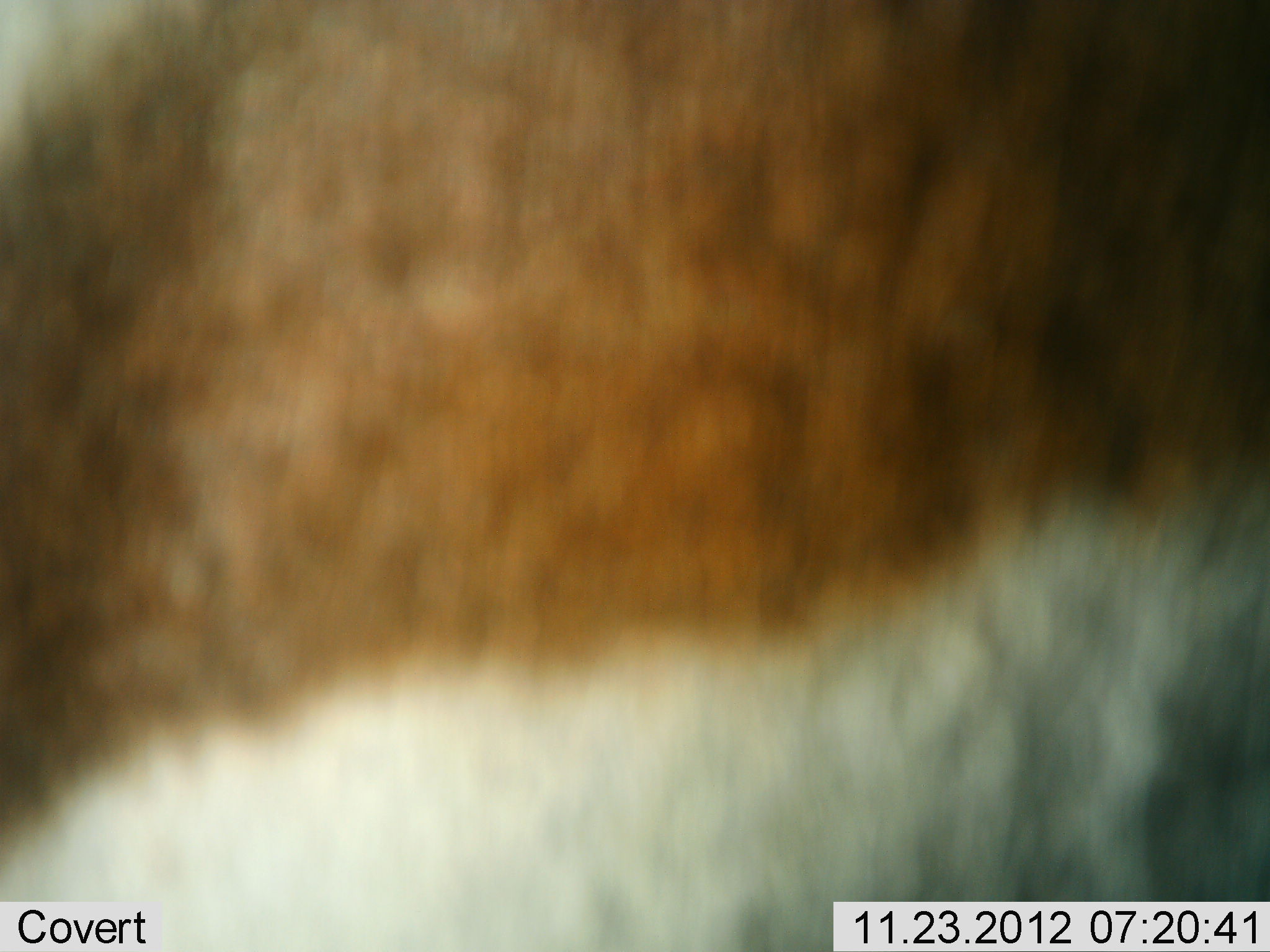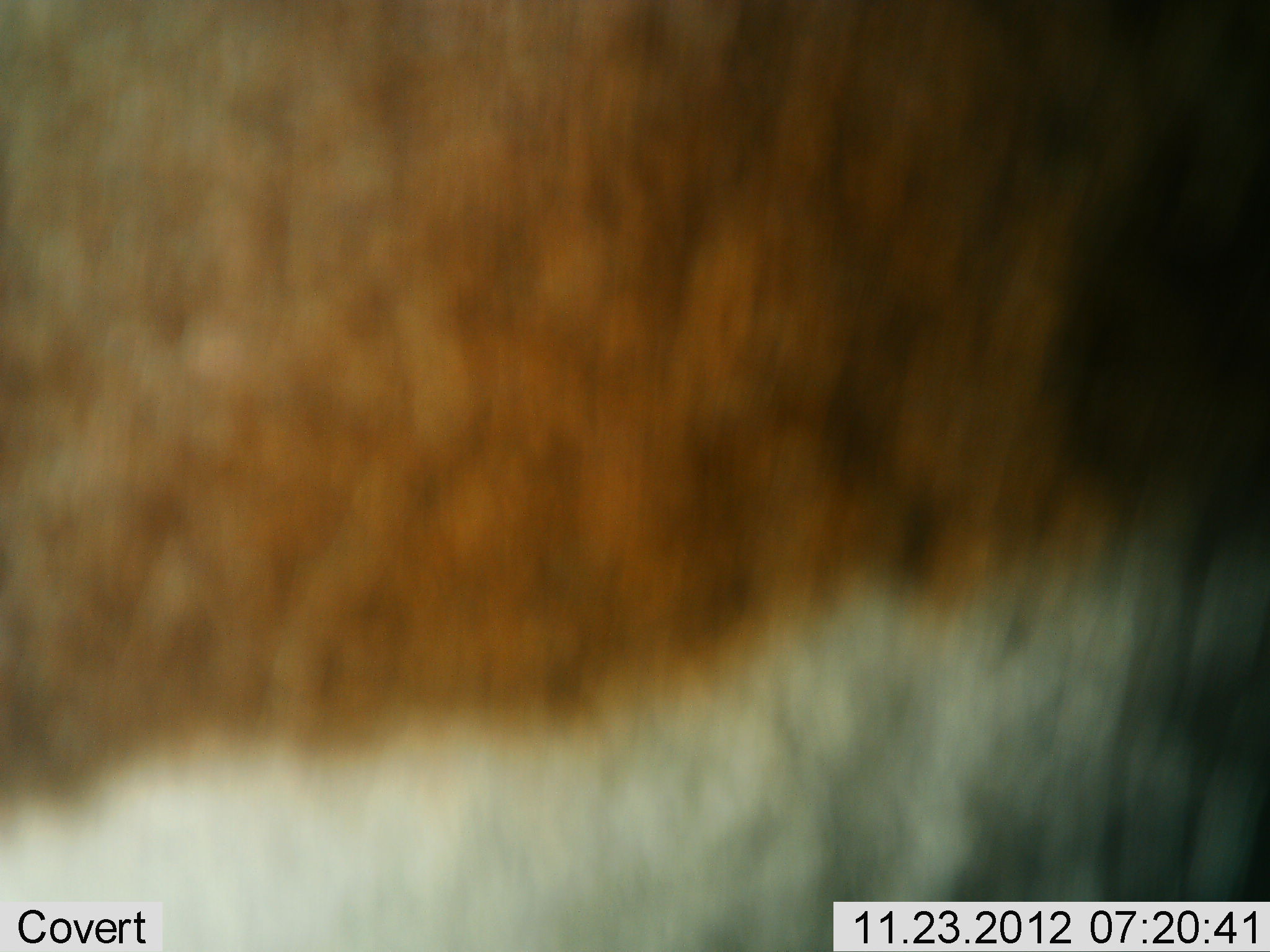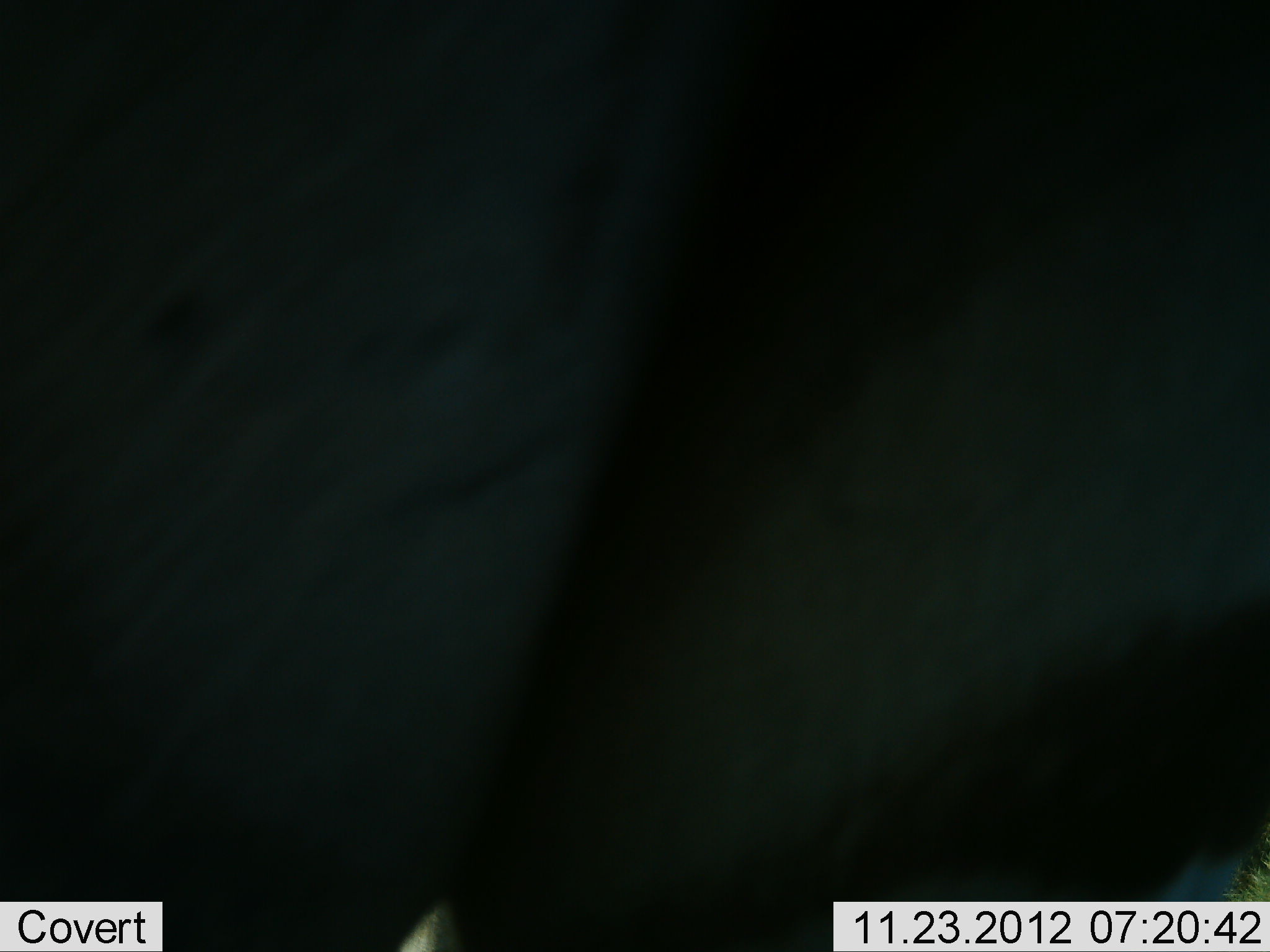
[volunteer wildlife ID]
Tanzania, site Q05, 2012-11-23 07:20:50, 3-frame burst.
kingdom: Animalia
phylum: Chordata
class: Mammalia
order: Artiodactyla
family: Bovidae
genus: Nanger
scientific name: Nanger granti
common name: grant's gazelle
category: gazellegrants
Gazellegrants (grant's gazelle) (Nanger granti), count 1. Behavior (volunteer vote fractions): standing 62%, resting 0%, moving 38%, interacting 0%. Young present (vote fraction): 0%. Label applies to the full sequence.